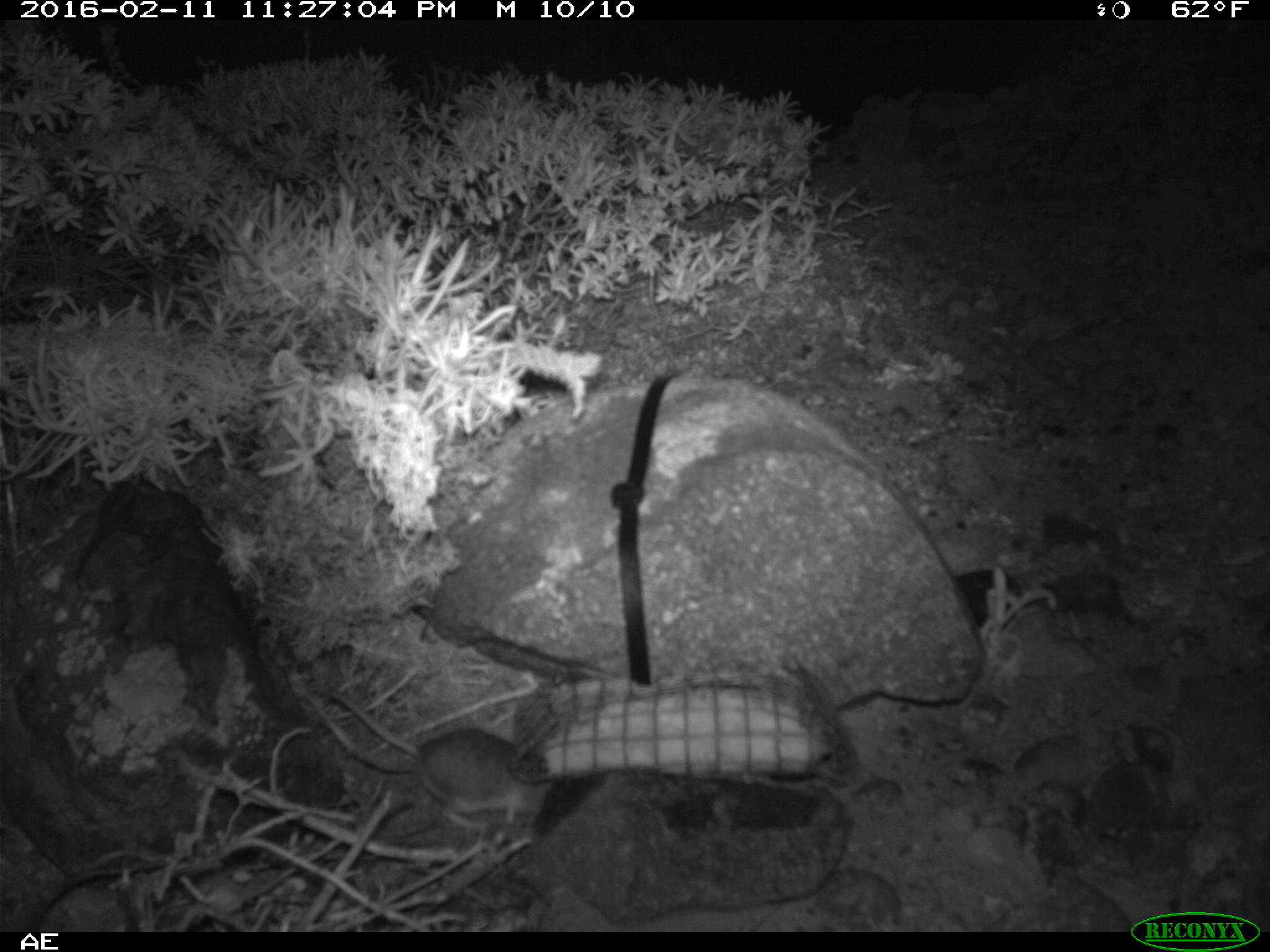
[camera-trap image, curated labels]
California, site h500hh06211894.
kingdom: Animalia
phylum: Chordata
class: Mammalia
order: Rodentia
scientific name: Rodentia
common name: rodent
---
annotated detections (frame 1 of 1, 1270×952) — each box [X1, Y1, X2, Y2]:
rodent: [328, 689, 554, 832]